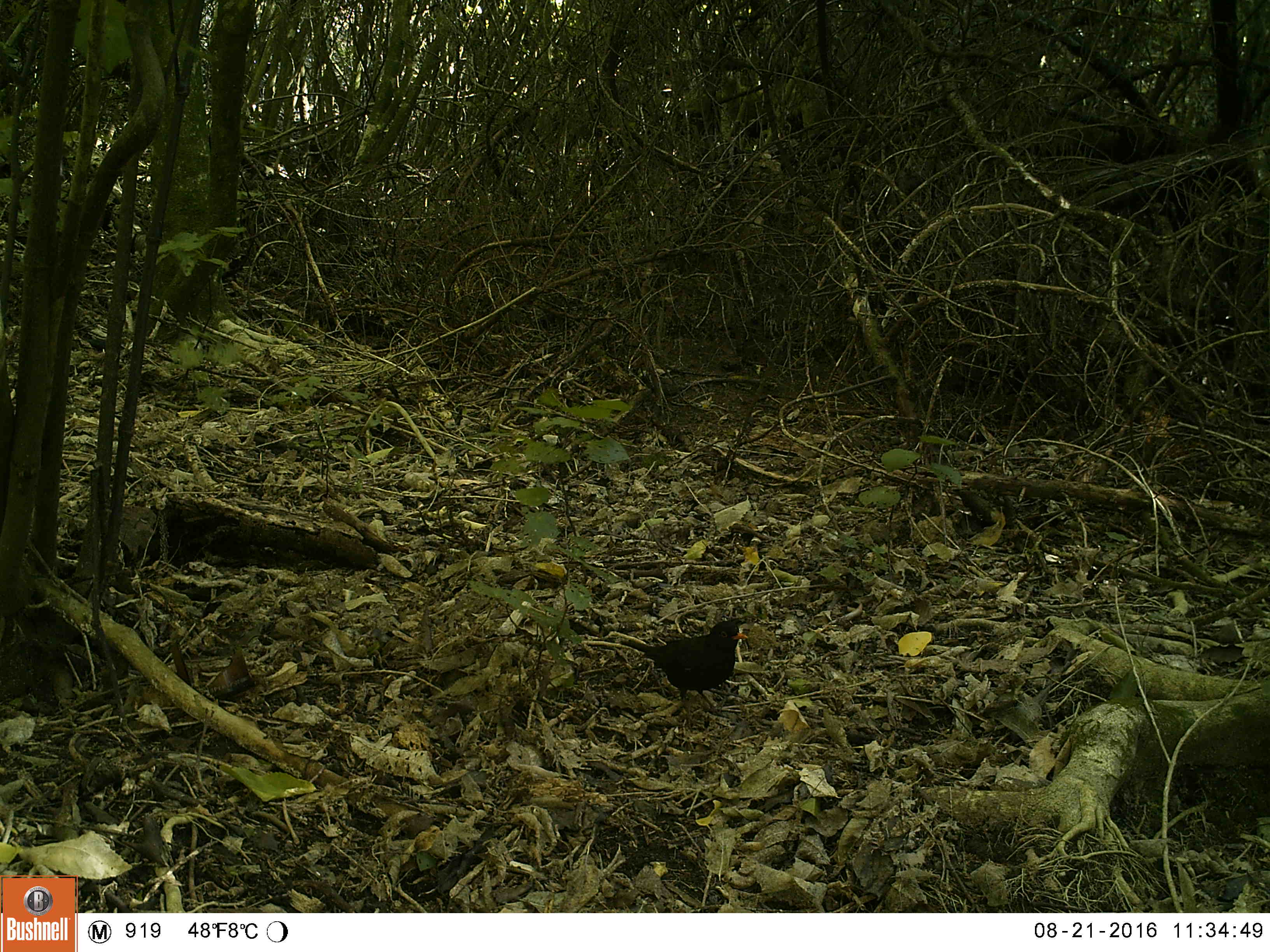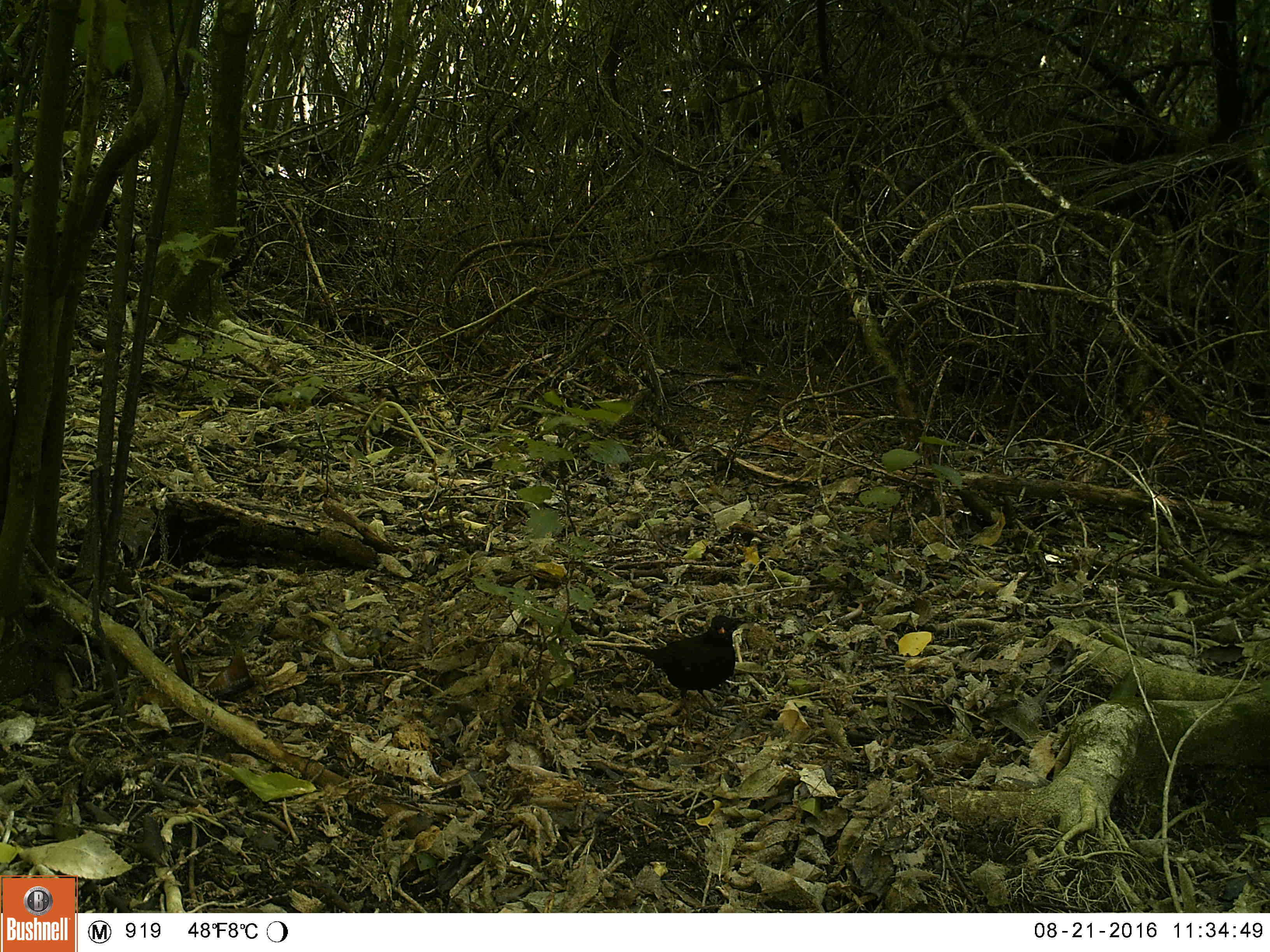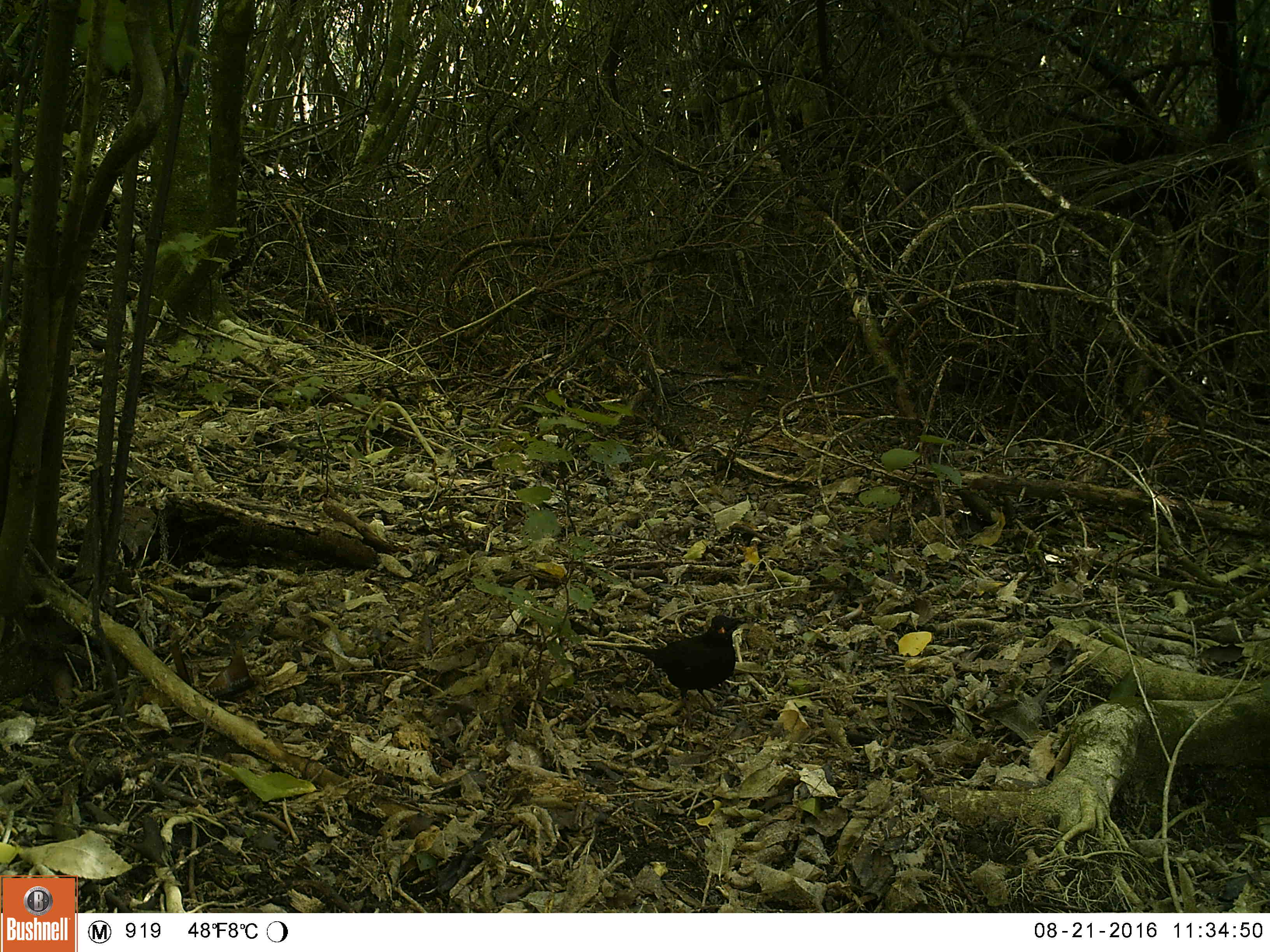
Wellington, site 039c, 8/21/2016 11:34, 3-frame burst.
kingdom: Animalia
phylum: Chordata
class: Aves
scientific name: Aves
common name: bird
Bird (Aves).